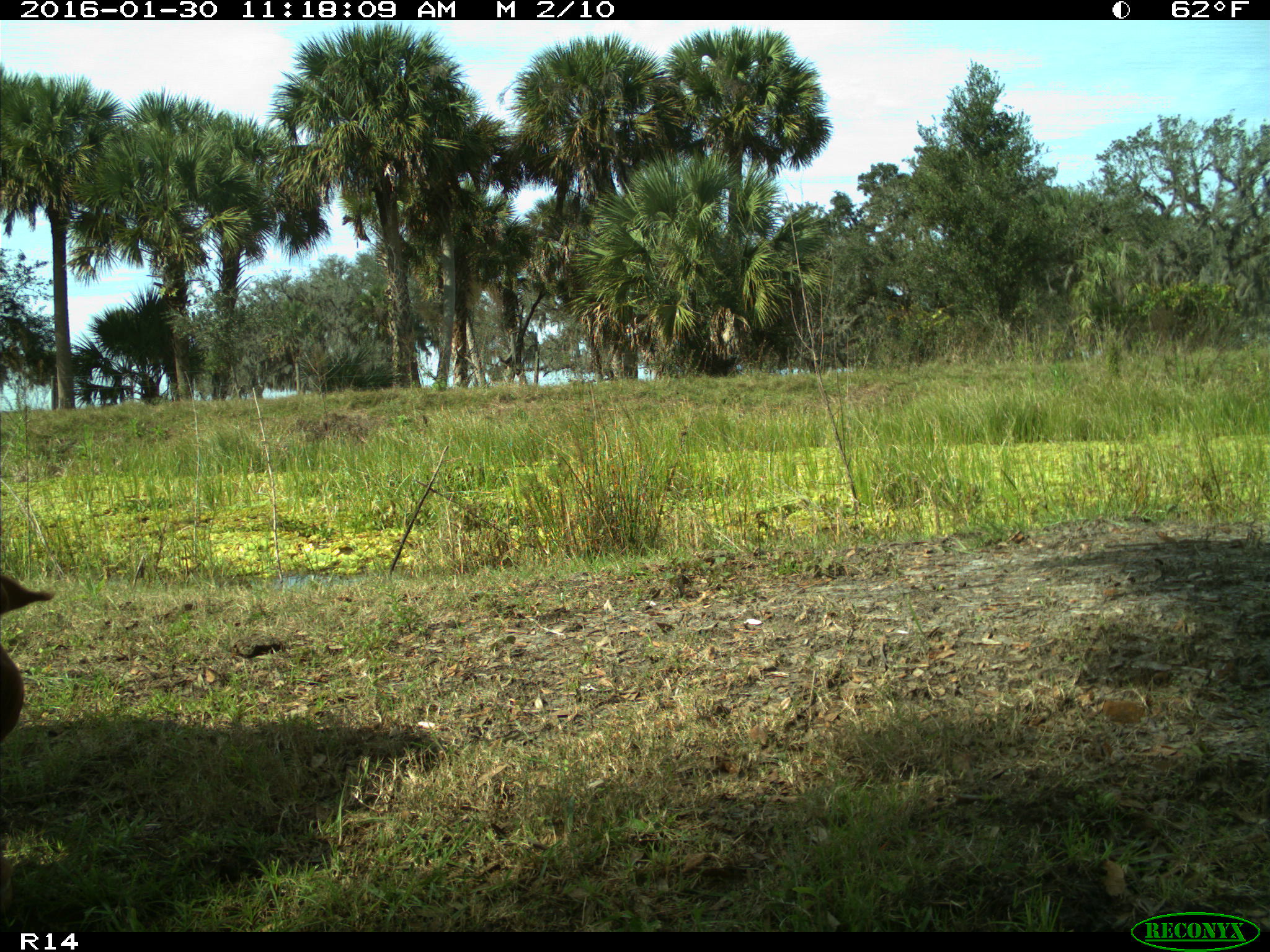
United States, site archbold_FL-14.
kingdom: Animalia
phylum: Chordata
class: Mammalia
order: Artiodactyla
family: Bovidae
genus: Bos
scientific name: Bos taurus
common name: domestic cow